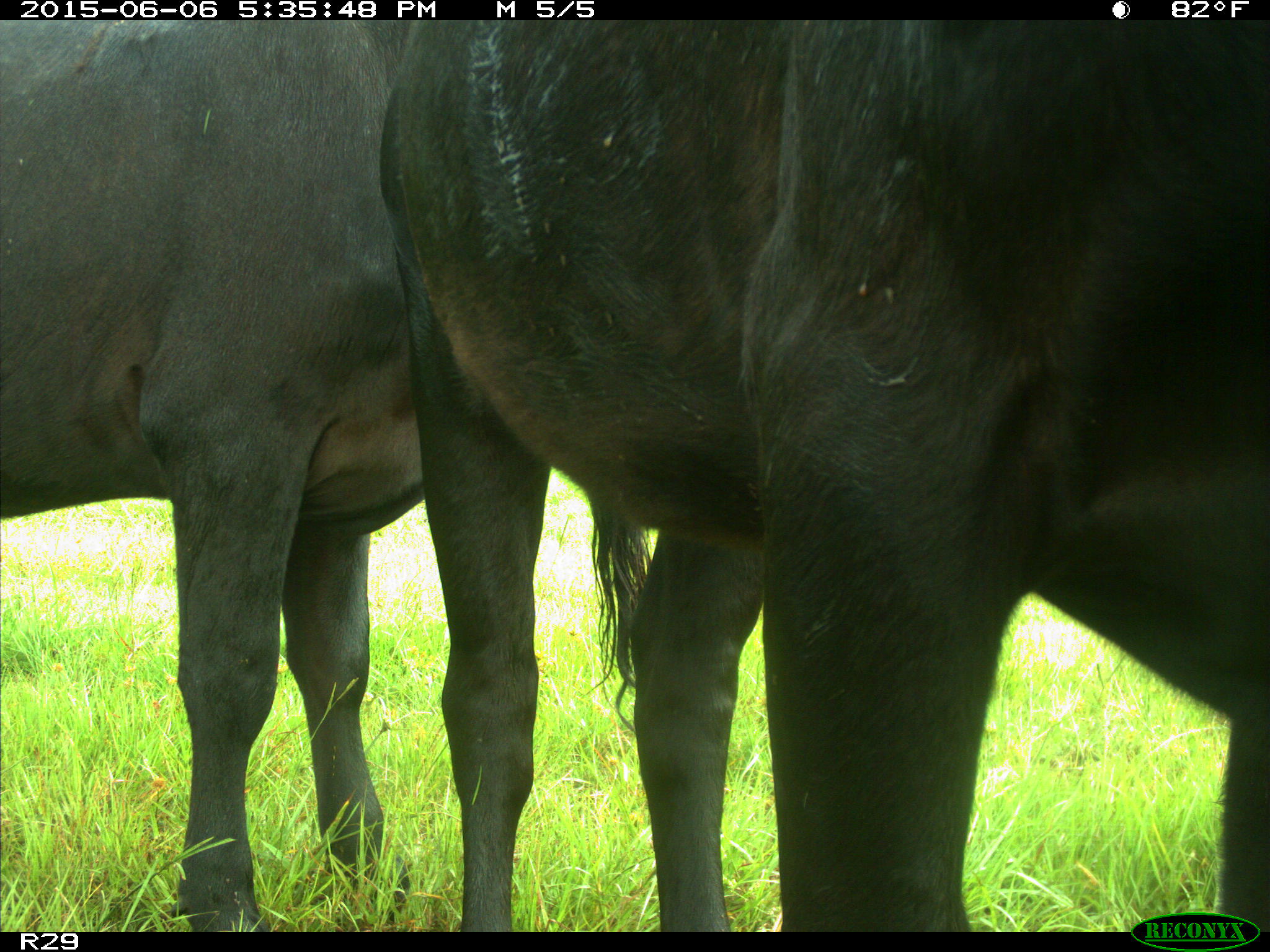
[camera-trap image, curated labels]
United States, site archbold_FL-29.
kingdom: Animalia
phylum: Chordata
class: Mammalia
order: Artiodactyla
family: Bovidae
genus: Bos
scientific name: Bos taurus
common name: domestic cow